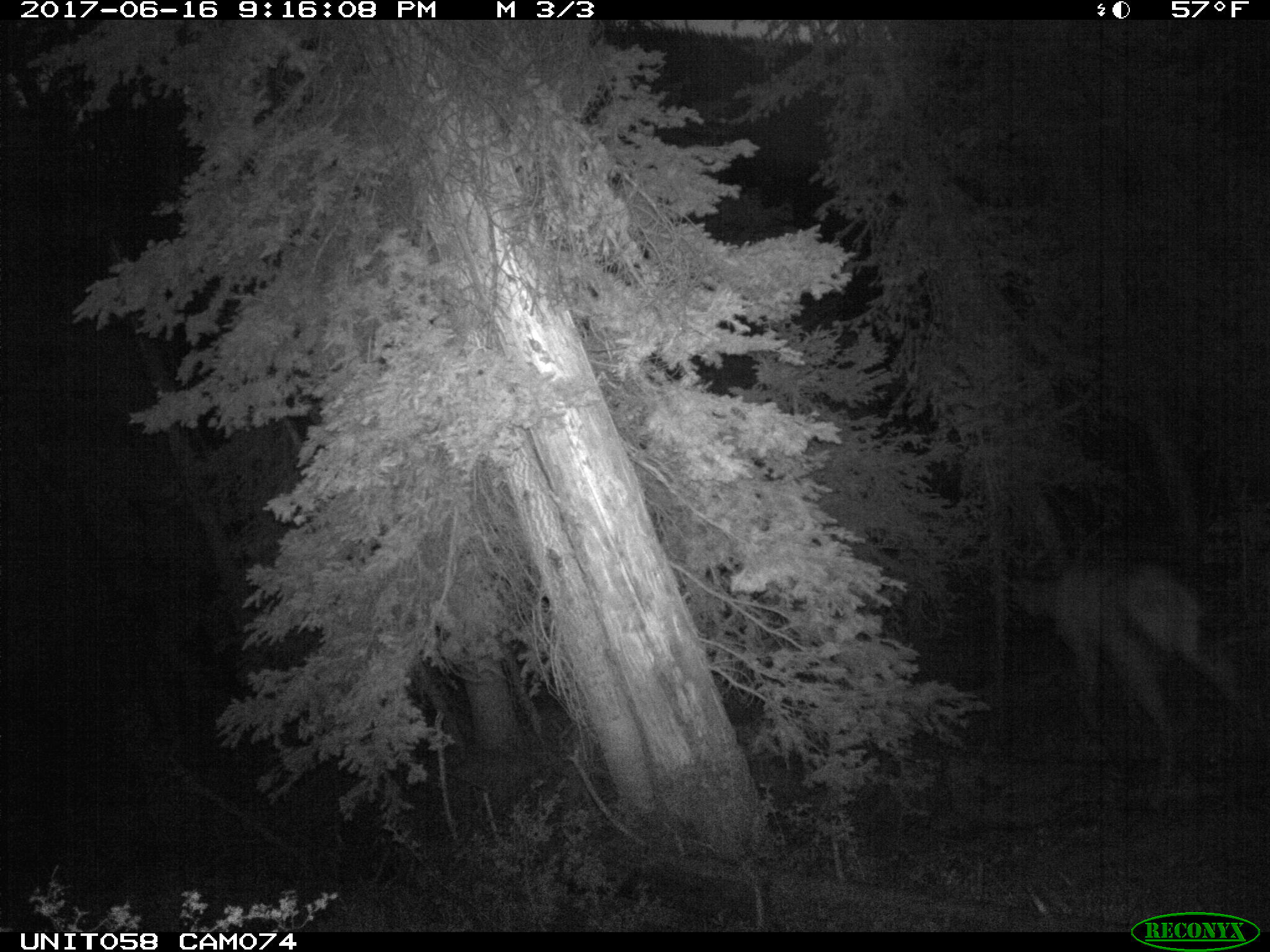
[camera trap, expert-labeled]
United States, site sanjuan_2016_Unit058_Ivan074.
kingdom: Animalia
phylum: Chordata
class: Mammalia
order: Artiodactyla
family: Cervidae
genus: Cervus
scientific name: Cervus elaphus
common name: red deer